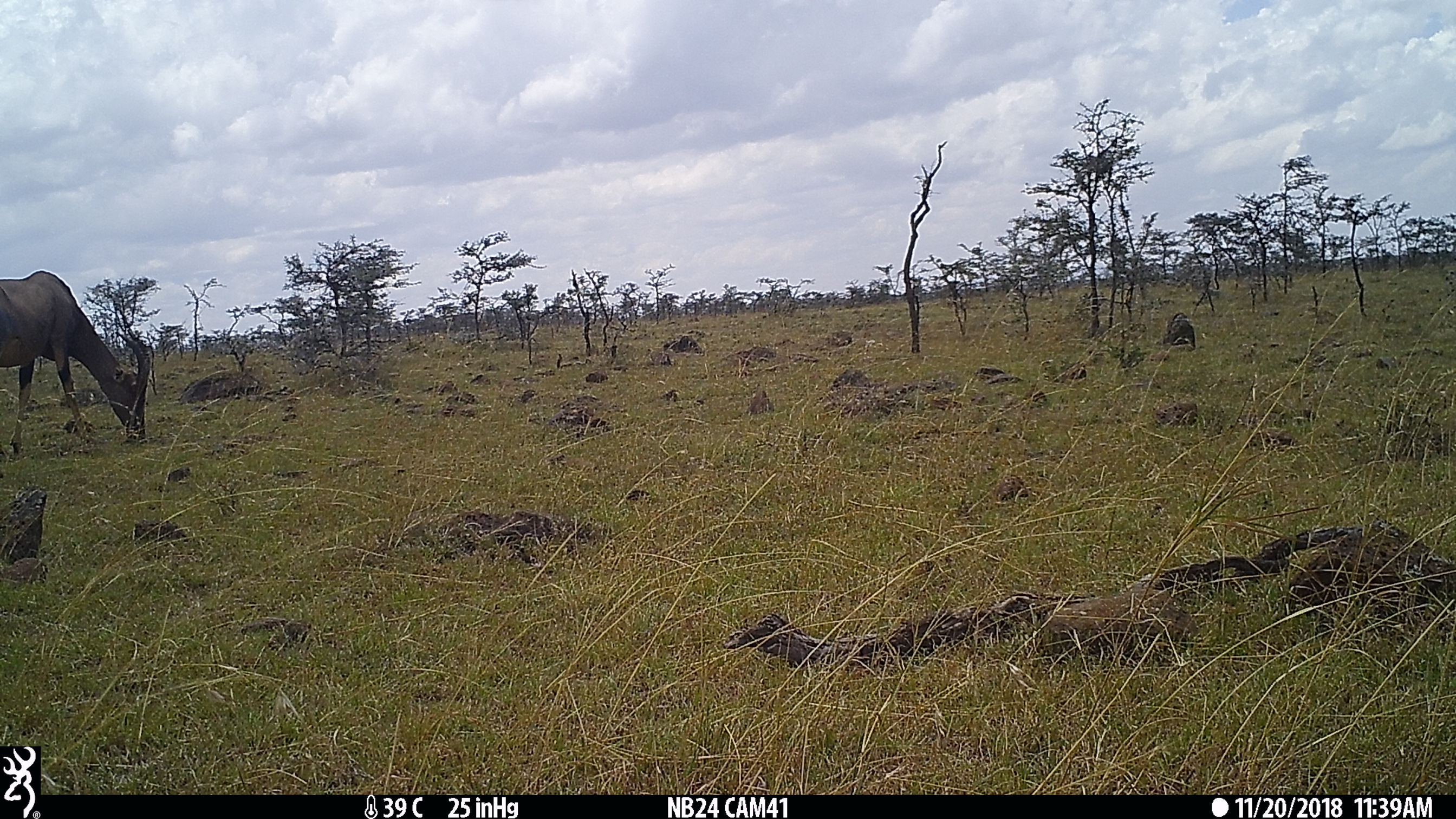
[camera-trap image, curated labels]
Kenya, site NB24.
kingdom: Animalia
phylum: Chordata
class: Mammalia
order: Artiodactyla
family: Bovidae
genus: Damaliscus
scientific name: Damaliscus lunatus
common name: topi